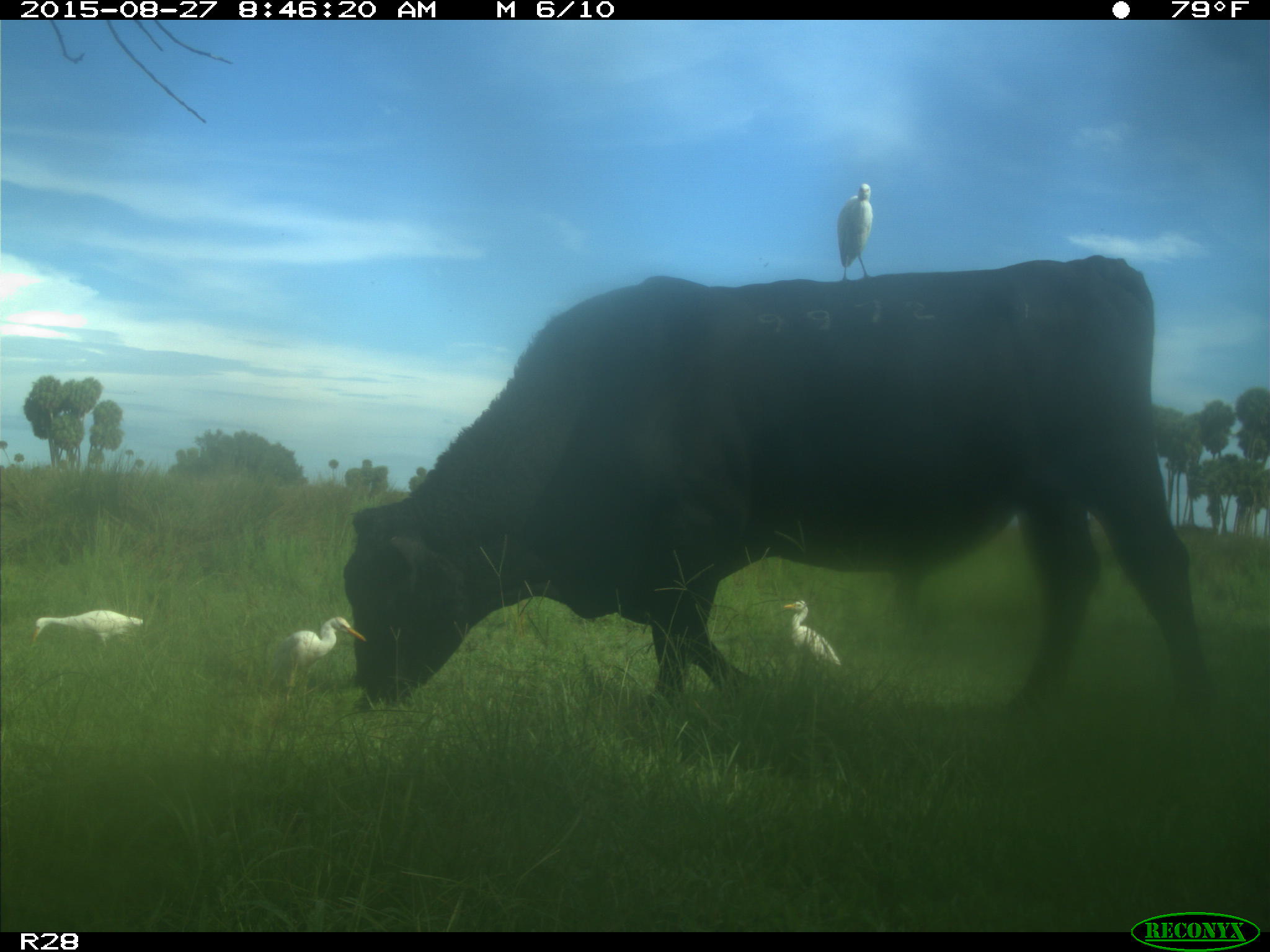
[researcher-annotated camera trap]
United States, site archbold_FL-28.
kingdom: Animalia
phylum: Chordata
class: Mammalia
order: Artiodactyla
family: Bovidae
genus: Bos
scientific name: Bos taurus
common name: domestic cow